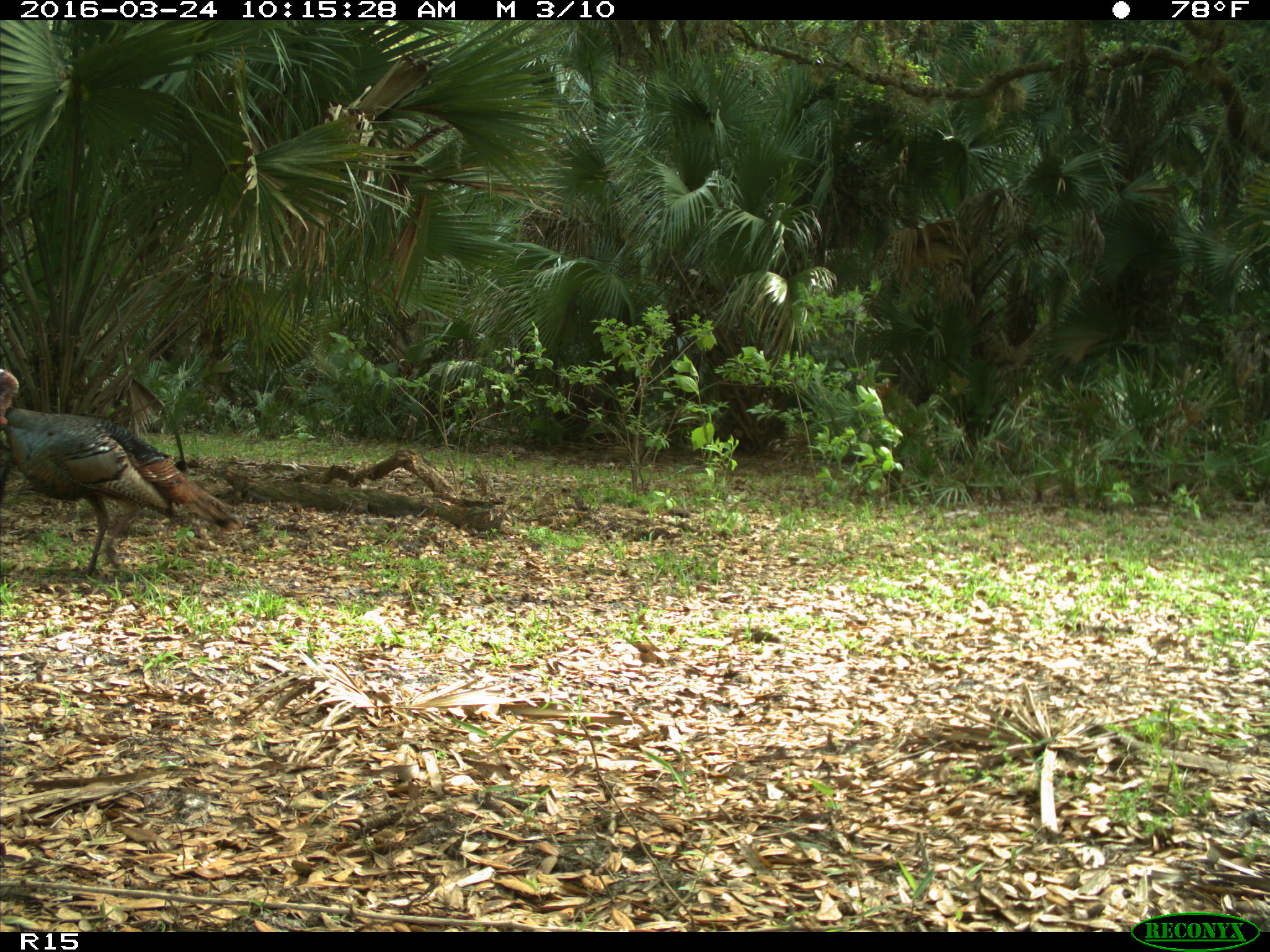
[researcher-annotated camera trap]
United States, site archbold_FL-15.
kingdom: Animalia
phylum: Chordata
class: Aves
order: Galliformes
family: Phasianidae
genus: Meleagris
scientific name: Meleagris gallopavo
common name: wild turkey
Meleagris gallopavo (wild turkey).